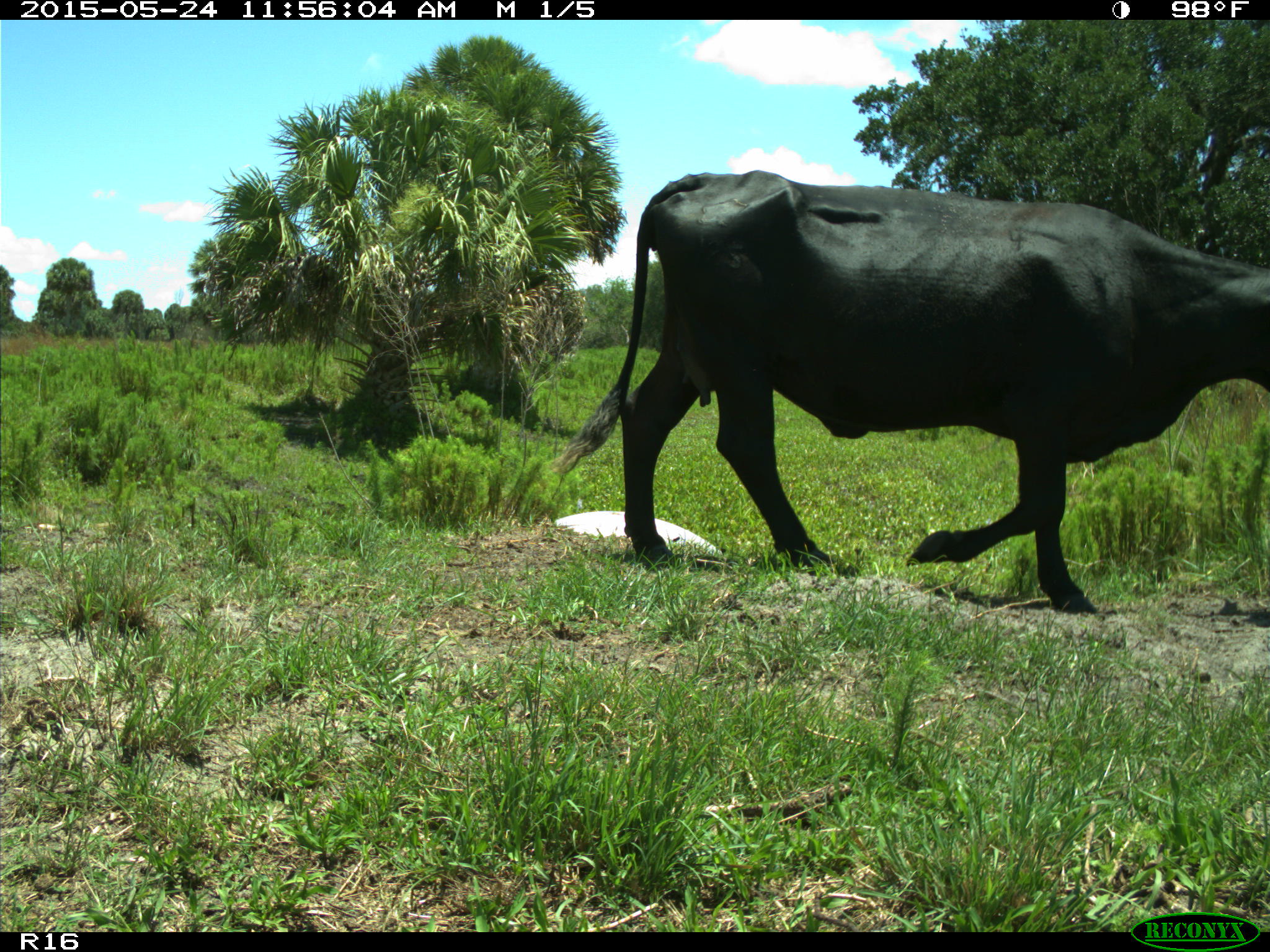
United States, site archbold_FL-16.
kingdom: Animalia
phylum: Chordata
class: Mammalia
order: Artiodactyla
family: Bovidae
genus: Bos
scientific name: Bos taurus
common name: domestic cow